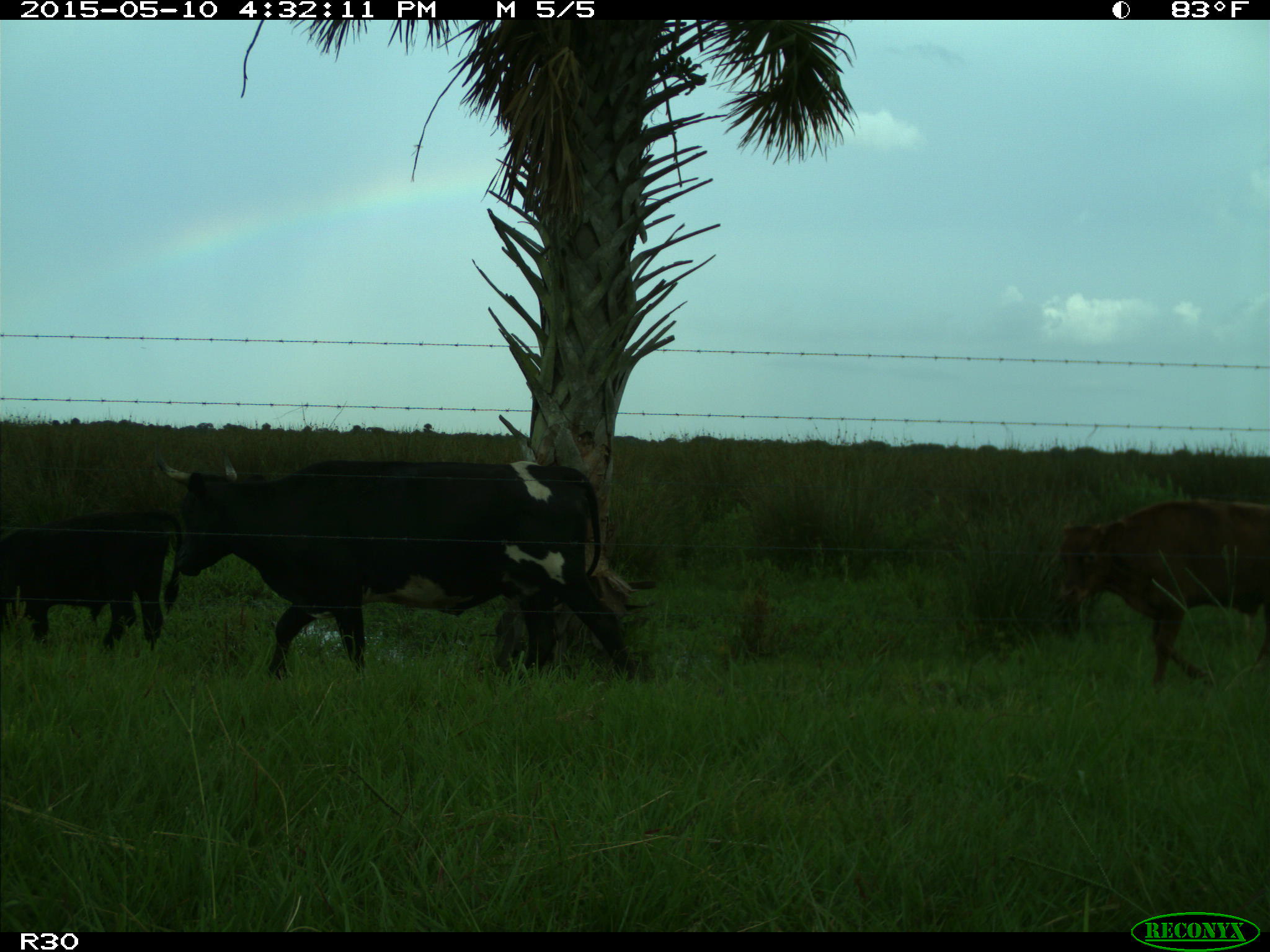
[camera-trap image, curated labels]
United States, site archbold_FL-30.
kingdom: Animalia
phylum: Chordata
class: Mammalia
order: Artiodactyla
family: Bovidae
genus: Bos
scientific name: Bos taurus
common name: domestic cow